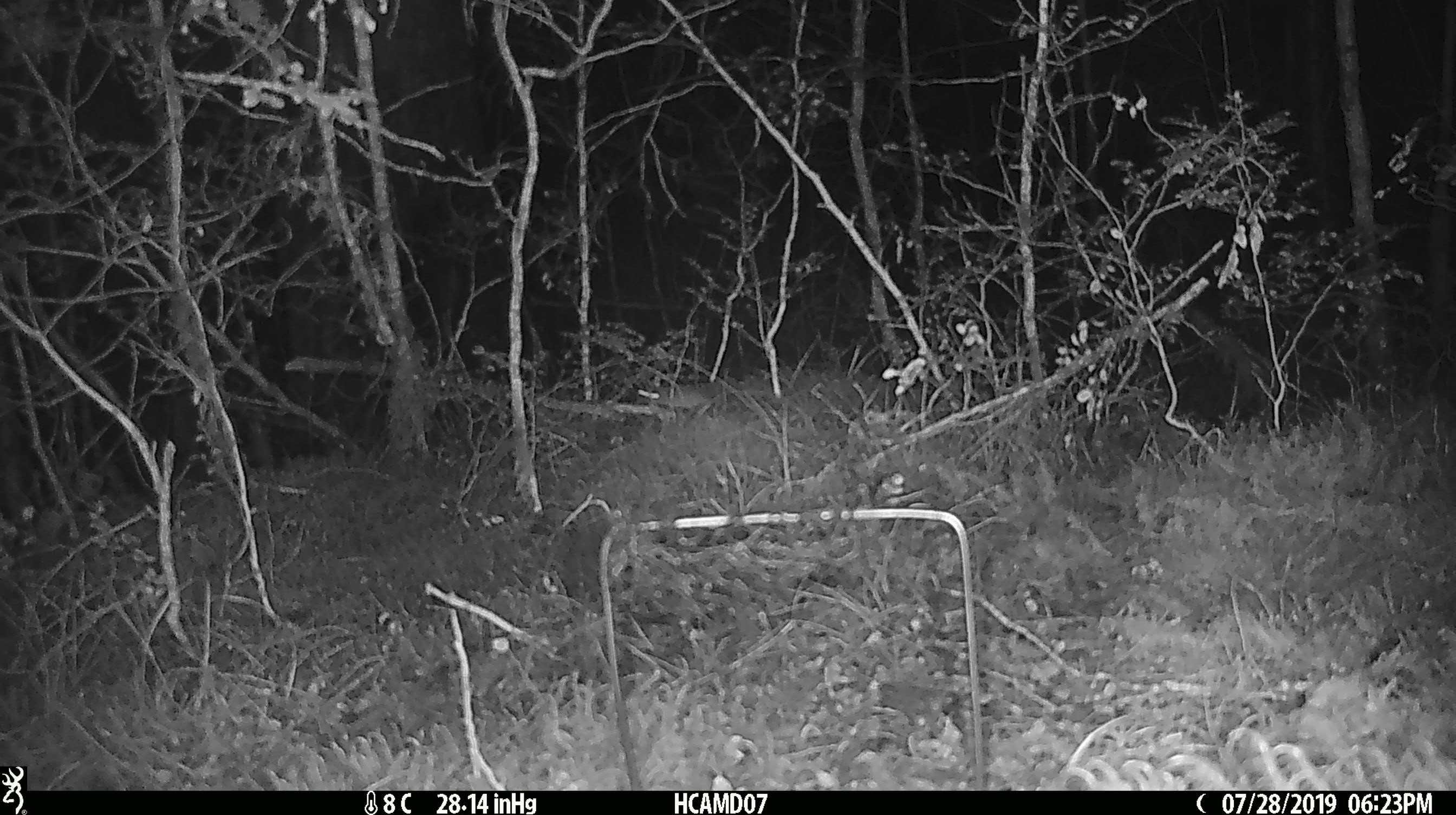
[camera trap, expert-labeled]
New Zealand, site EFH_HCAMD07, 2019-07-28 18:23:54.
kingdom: Animalia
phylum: Chordata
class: Mammalia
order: Rodentia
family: Muridae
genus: Mus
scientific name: Mus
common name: mouse